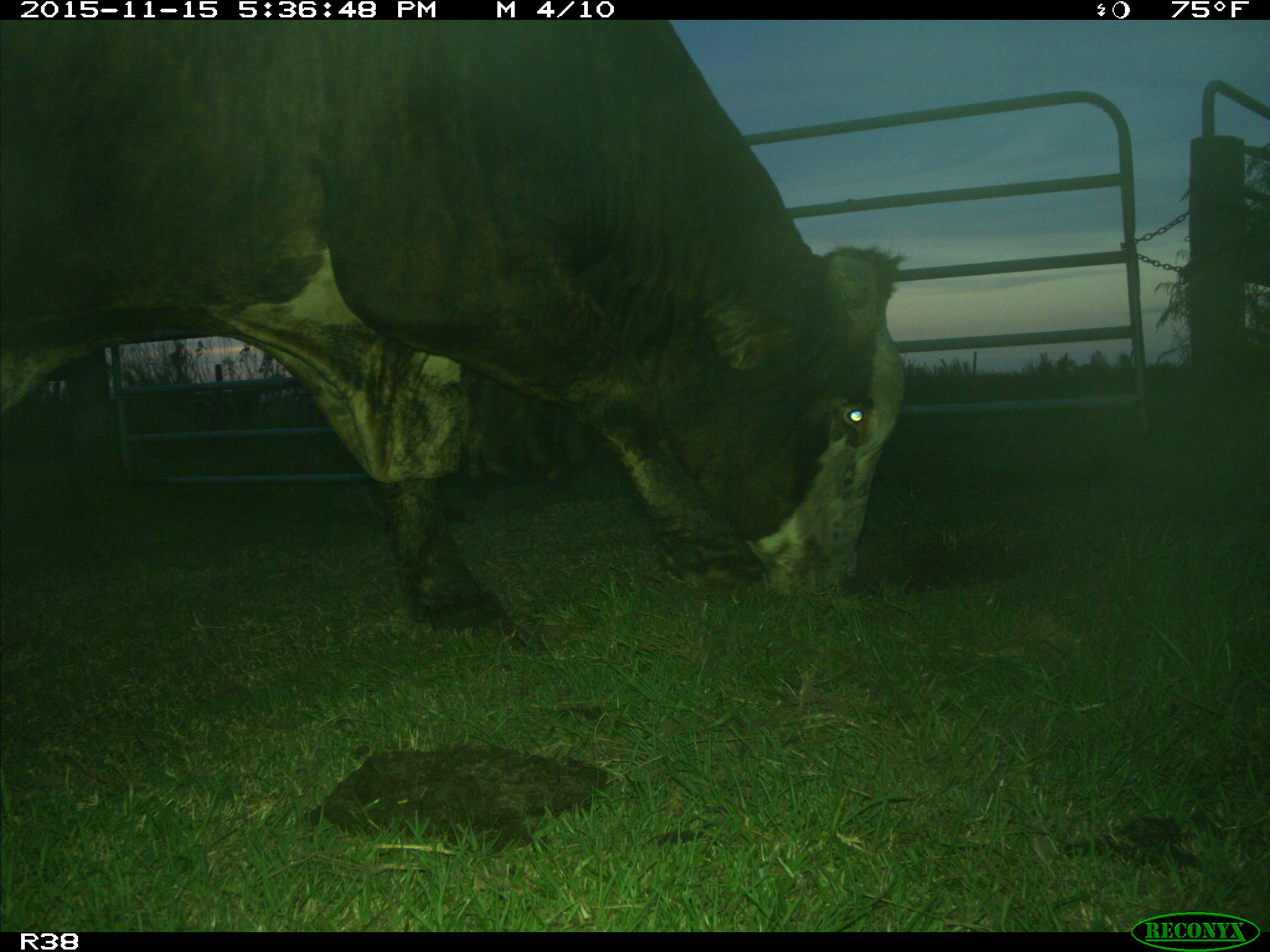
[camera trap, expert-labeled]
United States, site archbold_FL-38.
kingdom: Animalia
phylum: Chordata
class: Mammalia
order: Artiodactyla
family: Bovidae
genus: Bos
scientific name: Bos taurus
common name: domestic cow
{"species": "Bos taurus (domestic cow)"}